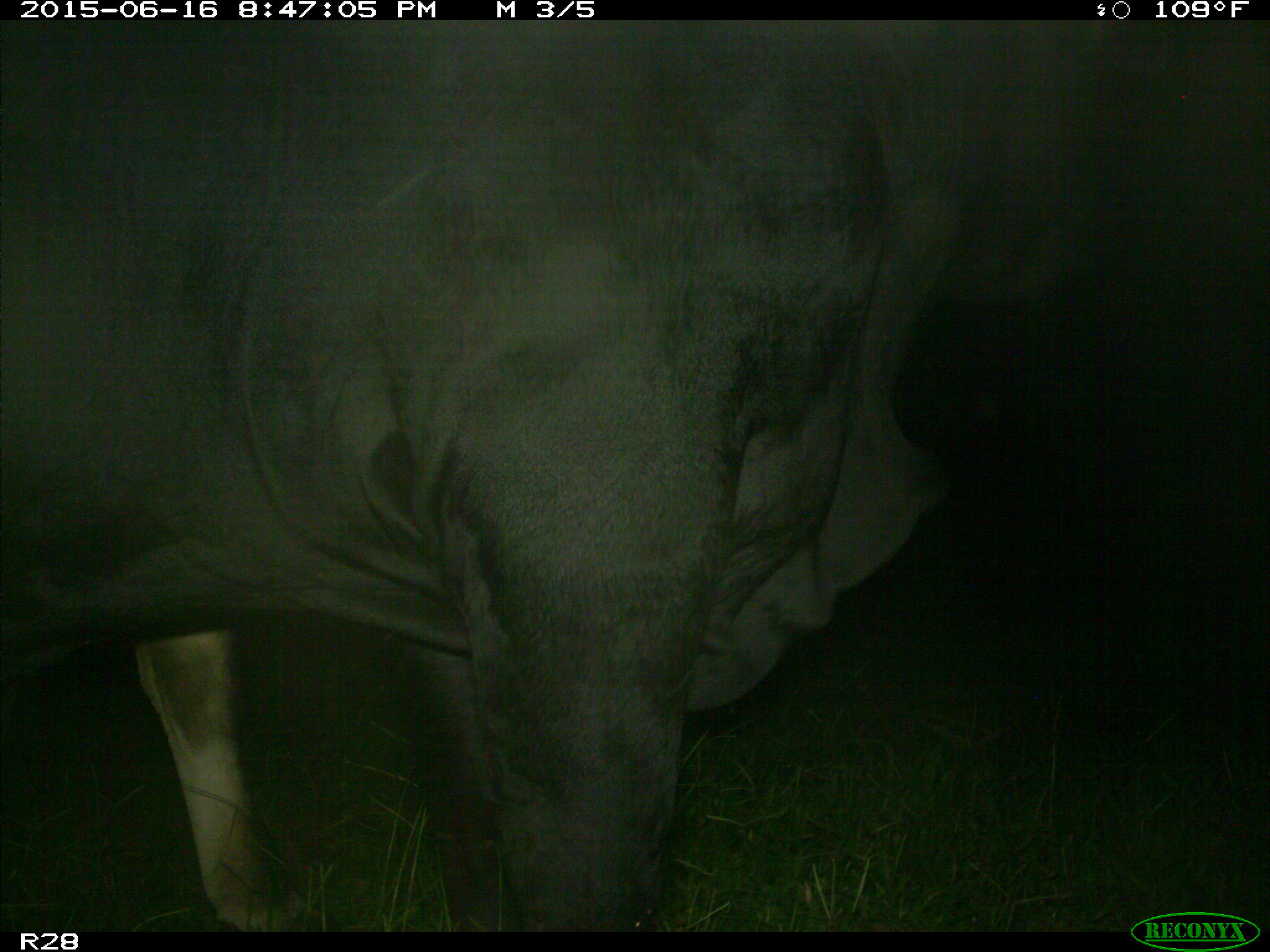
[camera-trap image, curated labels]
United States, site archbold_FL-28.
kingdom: Animalia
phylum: Chordata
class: Mammalia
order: Artiodactyla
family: Bovidae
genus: Bos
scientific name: Bos taurus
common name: domestic cow